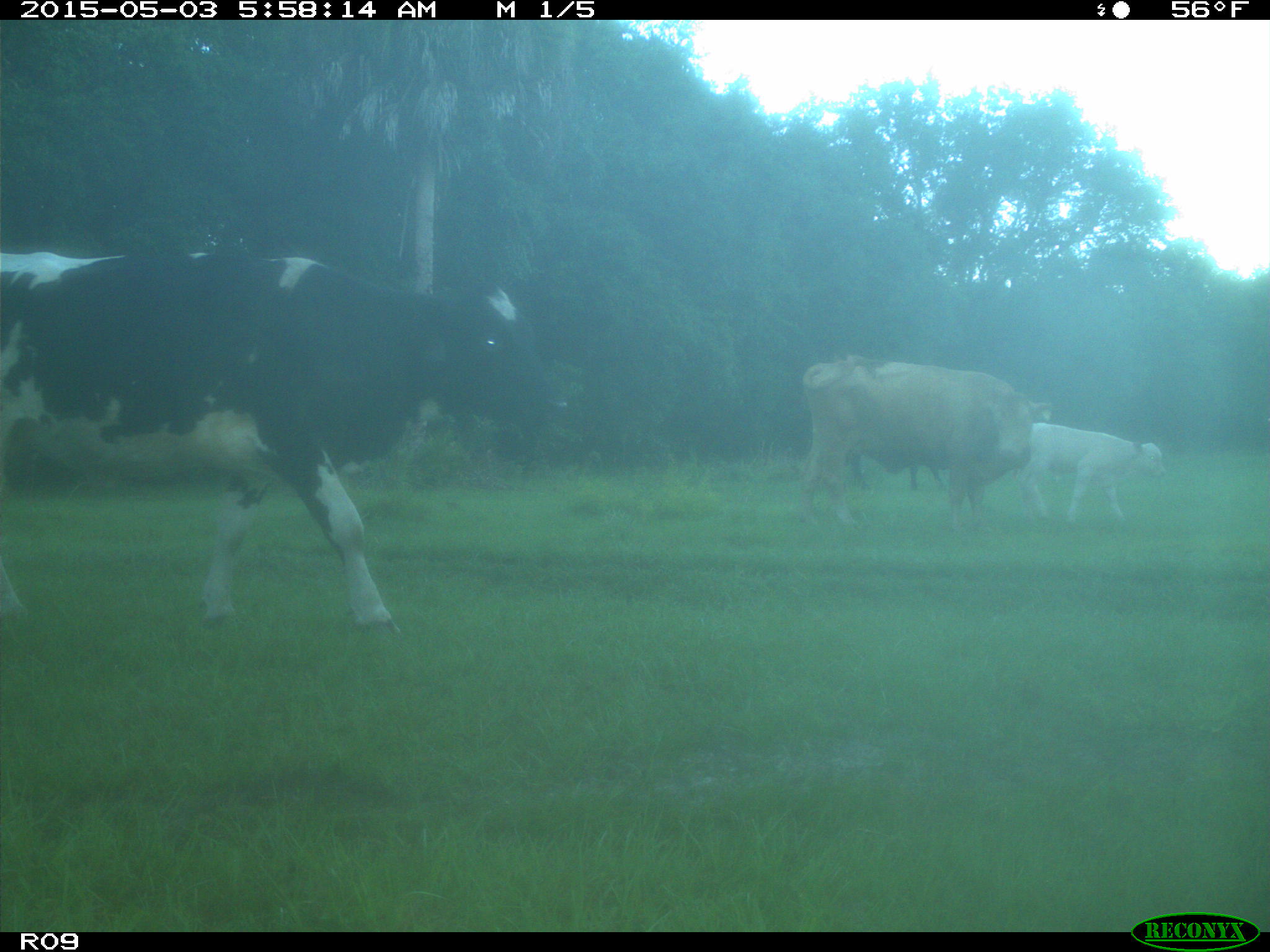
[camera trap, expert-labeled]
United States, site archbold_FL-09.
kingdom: Animalia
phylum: Chordata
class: Mammalia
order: Artiodactyla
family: Bovidae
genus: Bos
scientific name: Bos taurus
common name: domestic cow